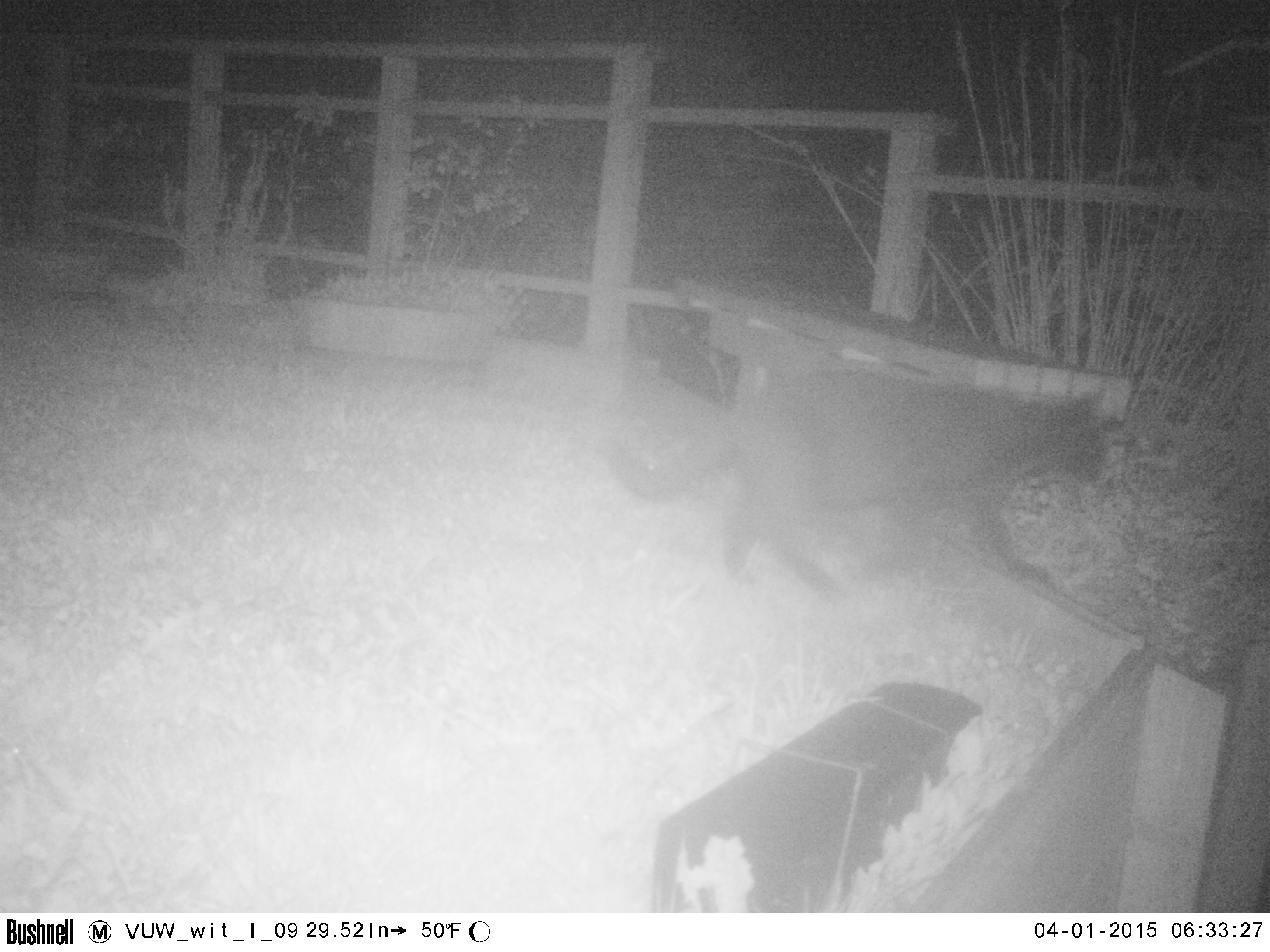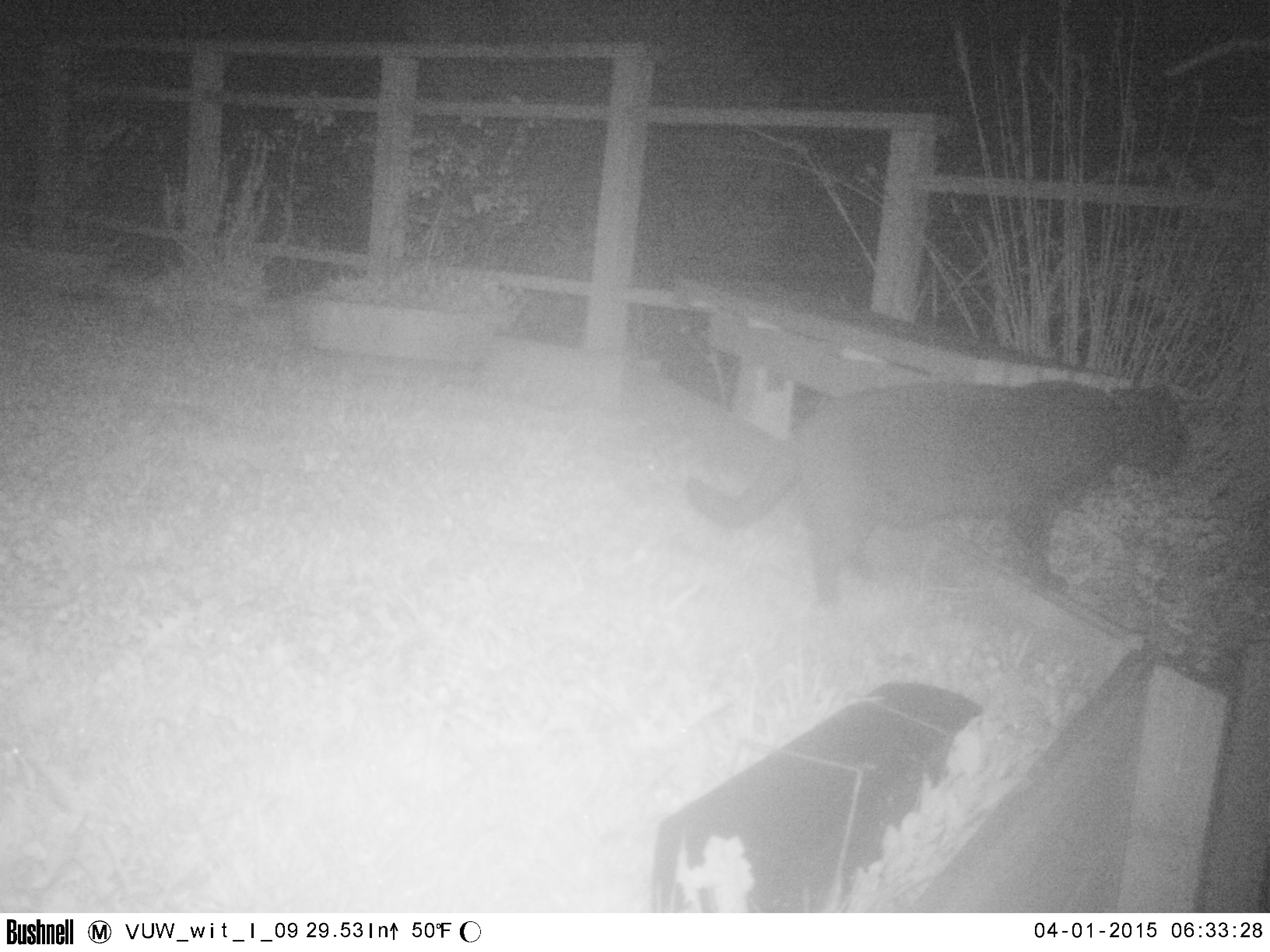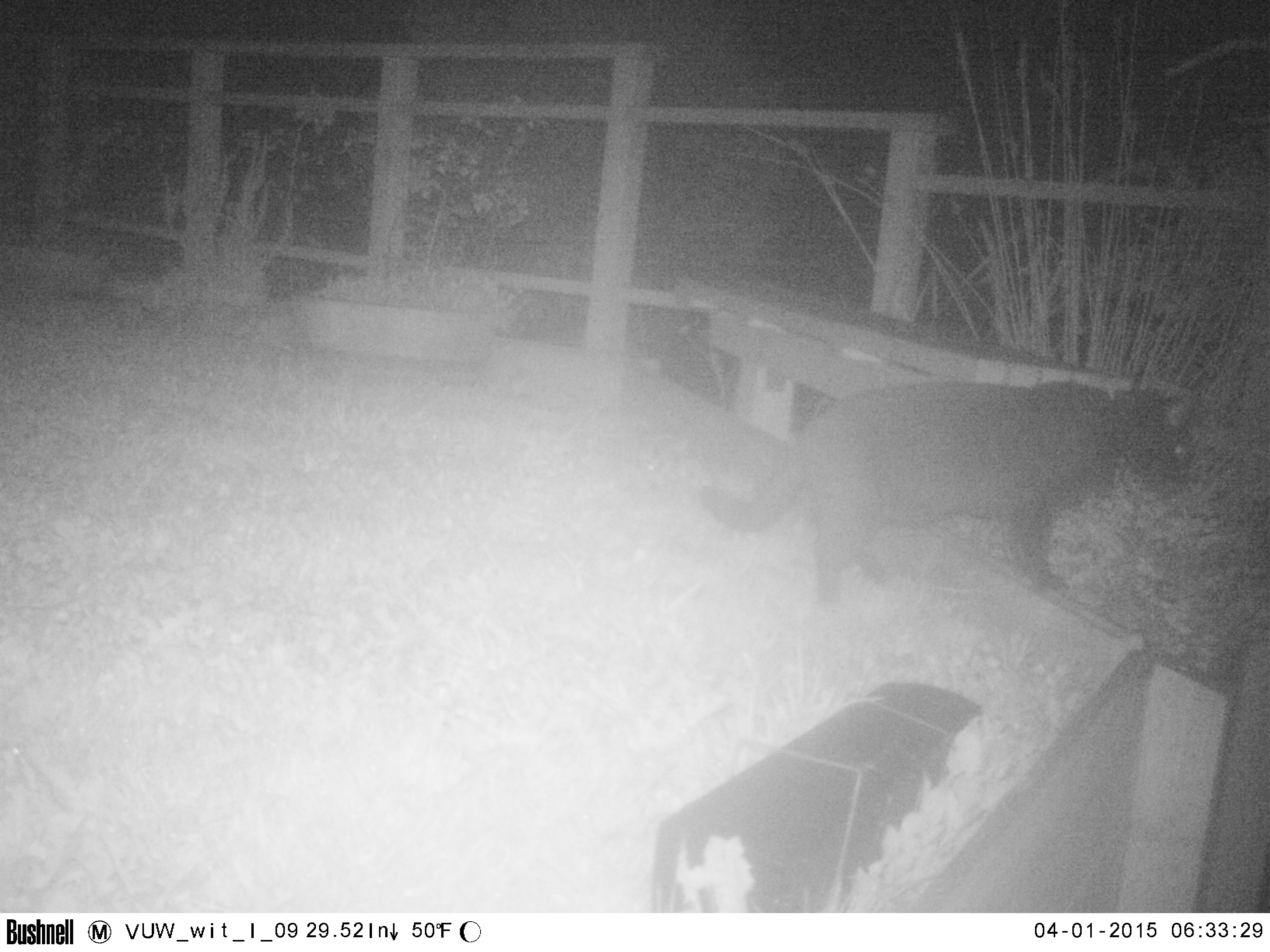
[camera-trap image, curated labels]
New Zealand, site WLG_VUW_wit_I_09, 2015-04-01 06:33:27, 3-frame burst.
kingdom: Animalia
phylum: Chordata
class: Mammalia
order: Carnivora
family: Felidae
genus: Felis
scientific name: Felis catus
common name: domestic cat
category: cat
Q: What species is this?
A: Cat (domestic cat) (Felis catus).